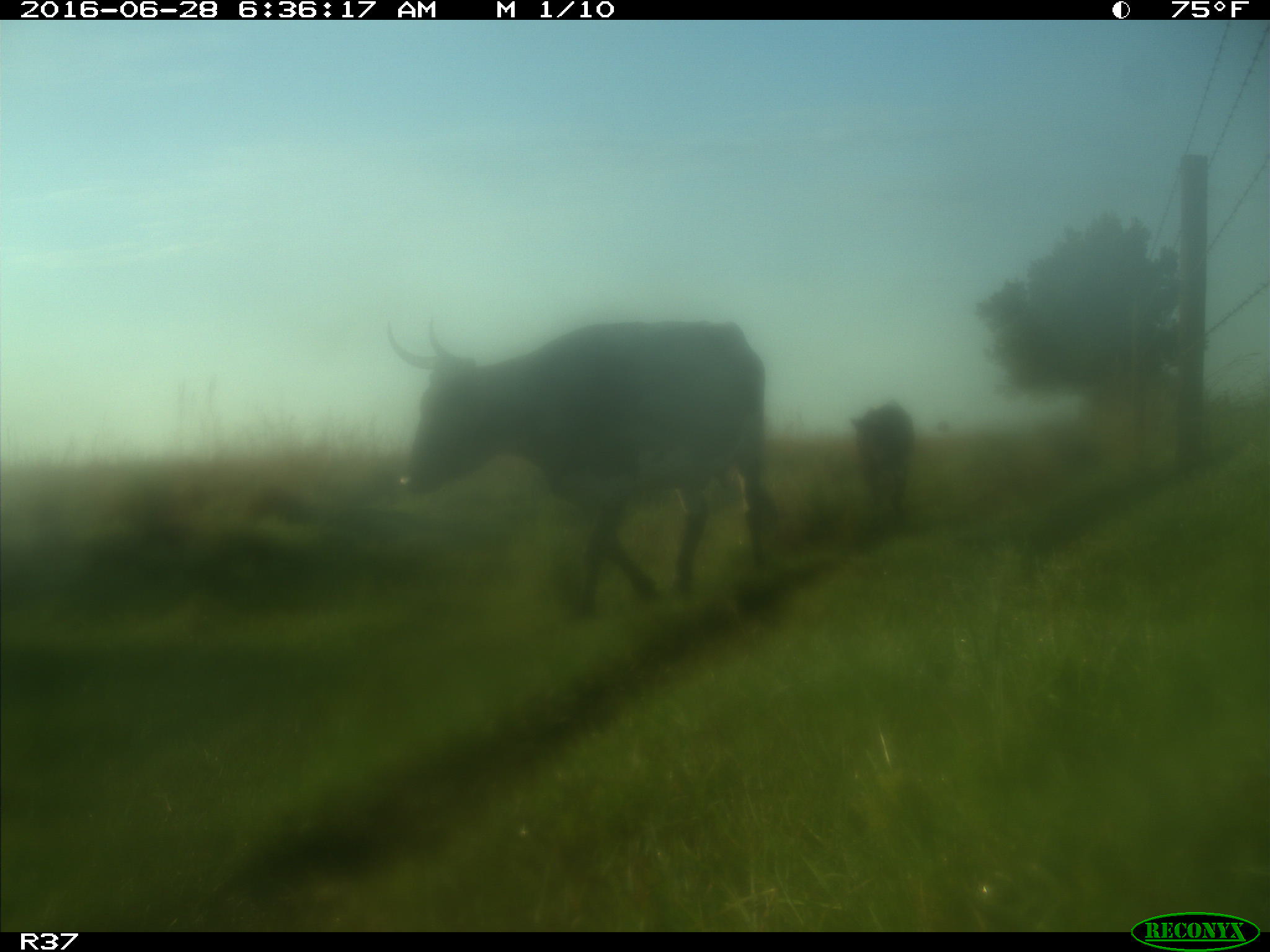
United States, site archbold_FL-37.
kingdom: Animalia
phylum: Chordata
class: Mammalia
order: Artiodactyla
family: Bovidae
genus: Bos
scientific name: Bos taurus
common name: domestic cow